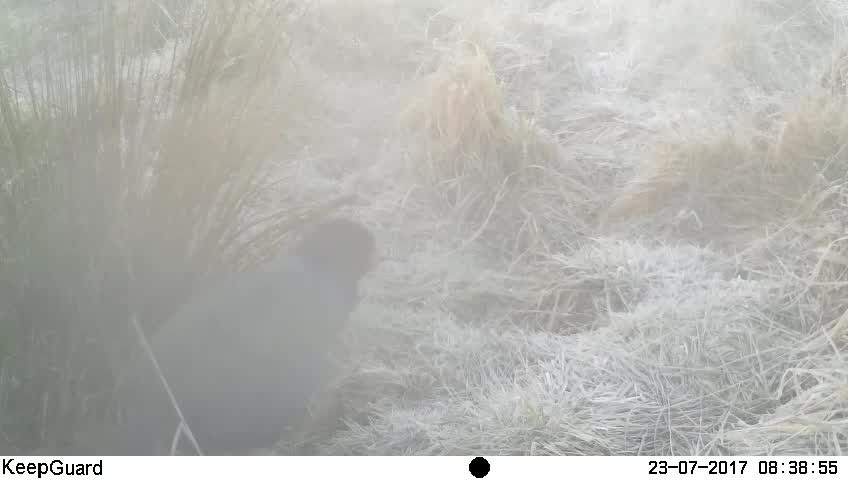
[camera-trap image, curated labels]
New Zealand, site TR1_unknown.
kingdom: Animalia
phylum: Chordata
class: Aves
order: Gruiformes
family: Rallidae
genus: Porphyrio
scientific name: Porphyrio mantelli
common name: takahe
Takahe (Porphyrio mantelli).